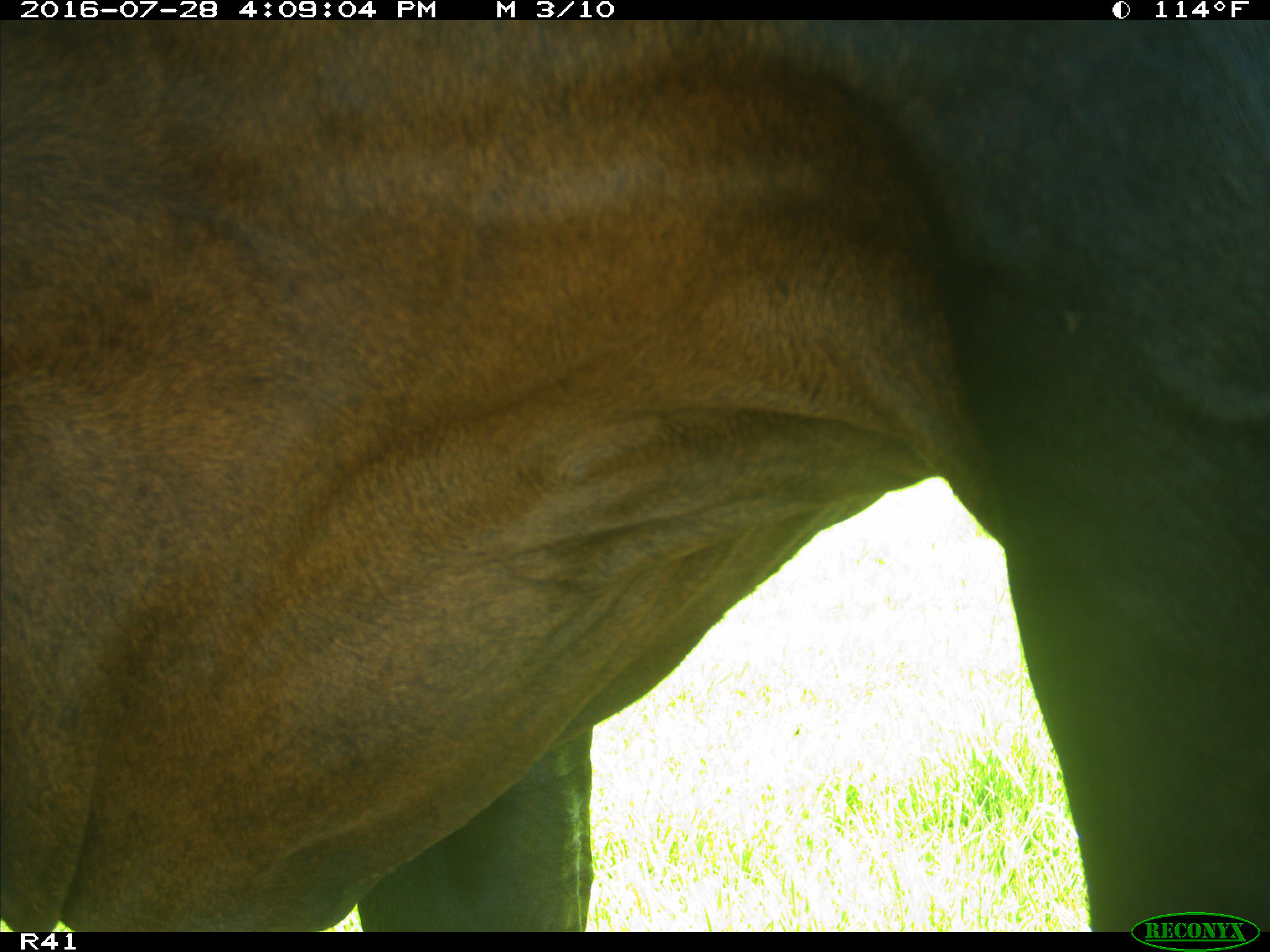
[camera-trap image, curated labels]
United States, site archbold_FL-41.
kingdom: Animalia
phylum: Chordata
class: Mammalia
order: Artiodactyla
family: Bovidae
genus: Bos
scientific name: Bos taurus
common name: domestic cow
Bos taurus (domestic cow).